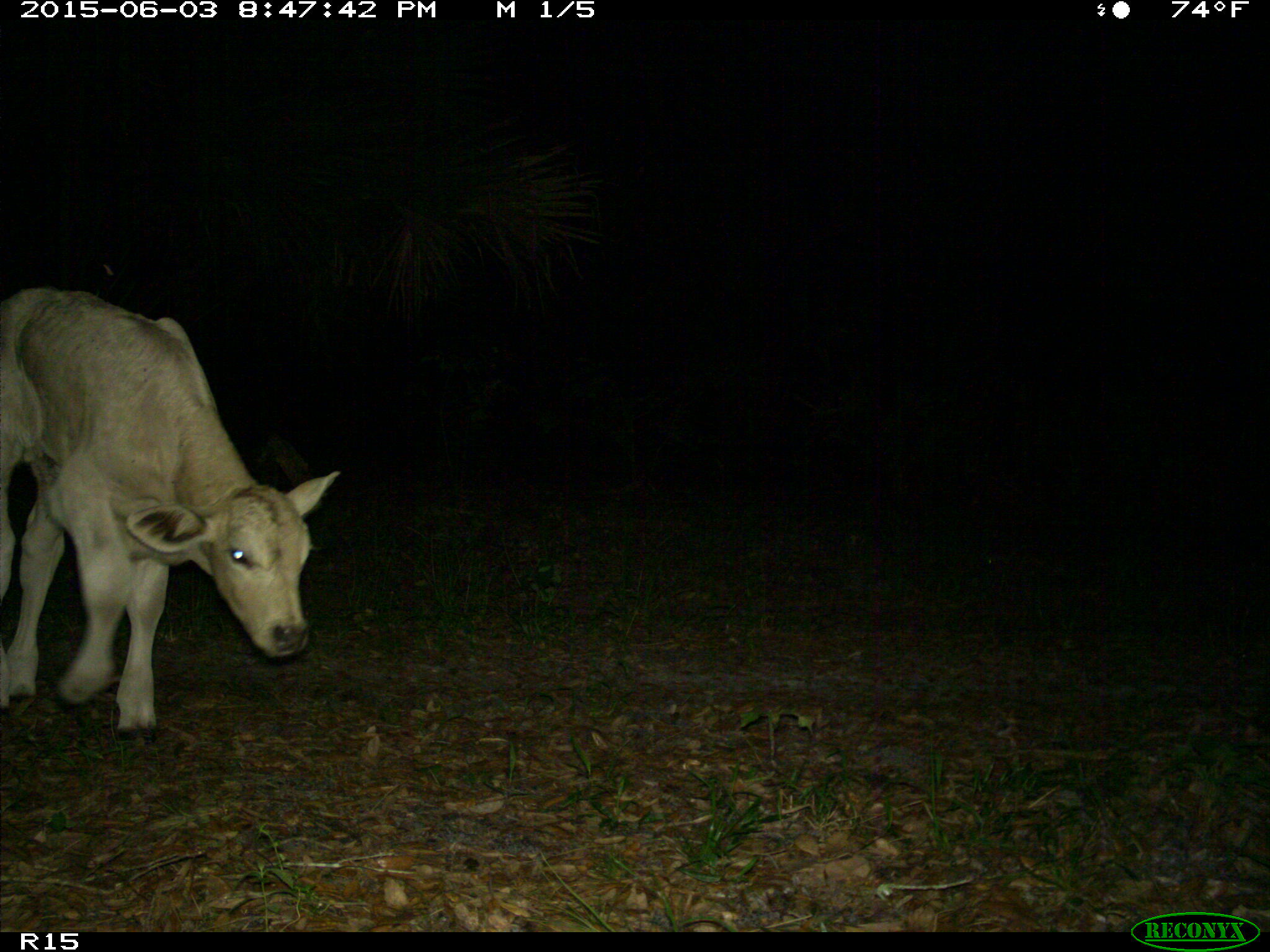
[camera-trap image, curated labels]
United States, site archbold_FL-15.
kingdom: Animalia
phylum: Chordata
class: Mammalia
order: Artiodactyla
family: Bovidae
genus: Bos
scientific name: Bos taurus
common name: domestic cow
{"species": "Bos taurus (domestic cow)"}